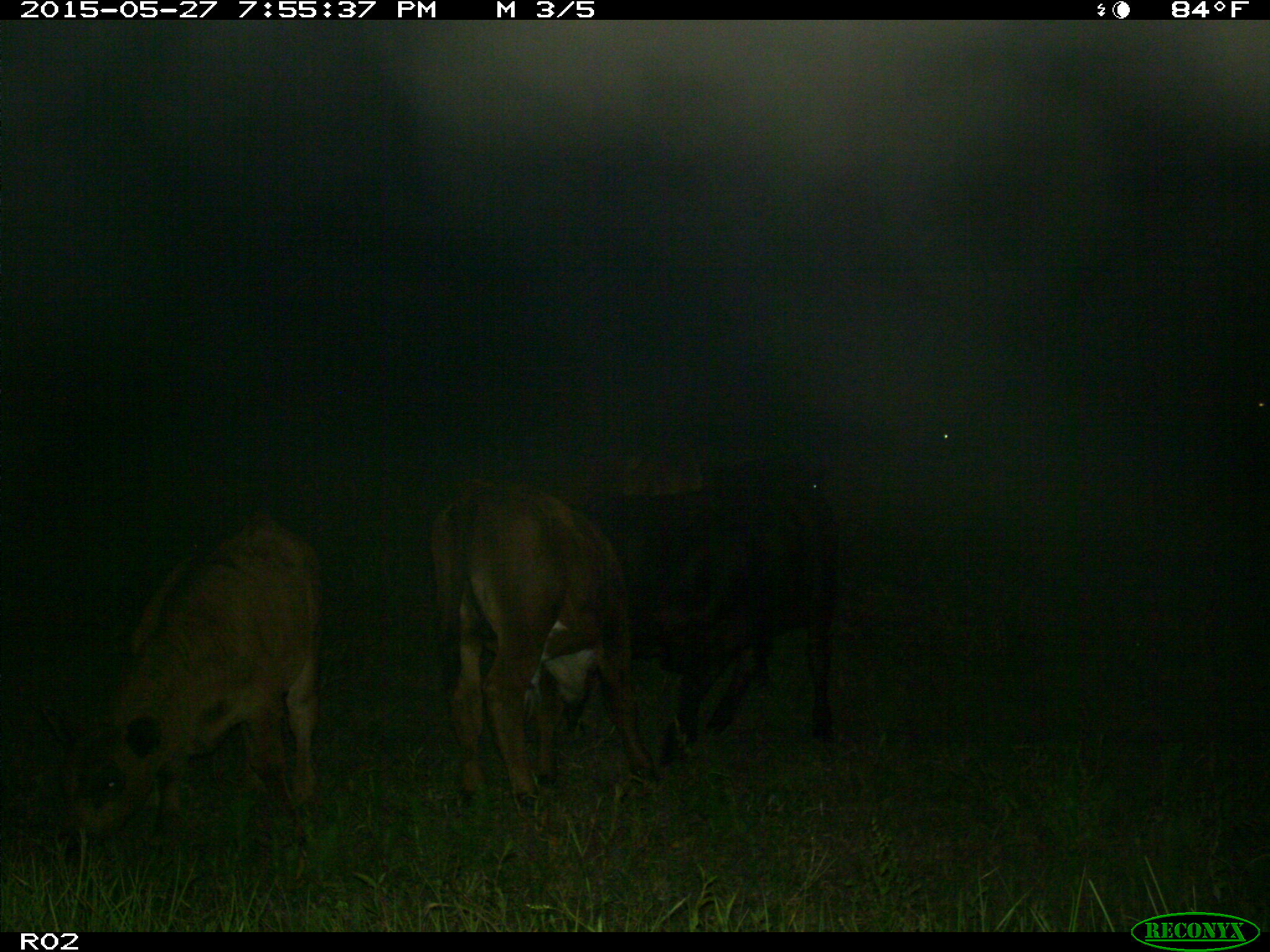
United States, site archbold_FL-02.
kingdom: Animalia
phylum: Chordata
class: Mammalia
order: Artiodactyla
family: Bovidae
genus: Bos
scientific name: Bos taurus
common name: domestic cow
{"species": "Bos taurus (domestic cow)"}